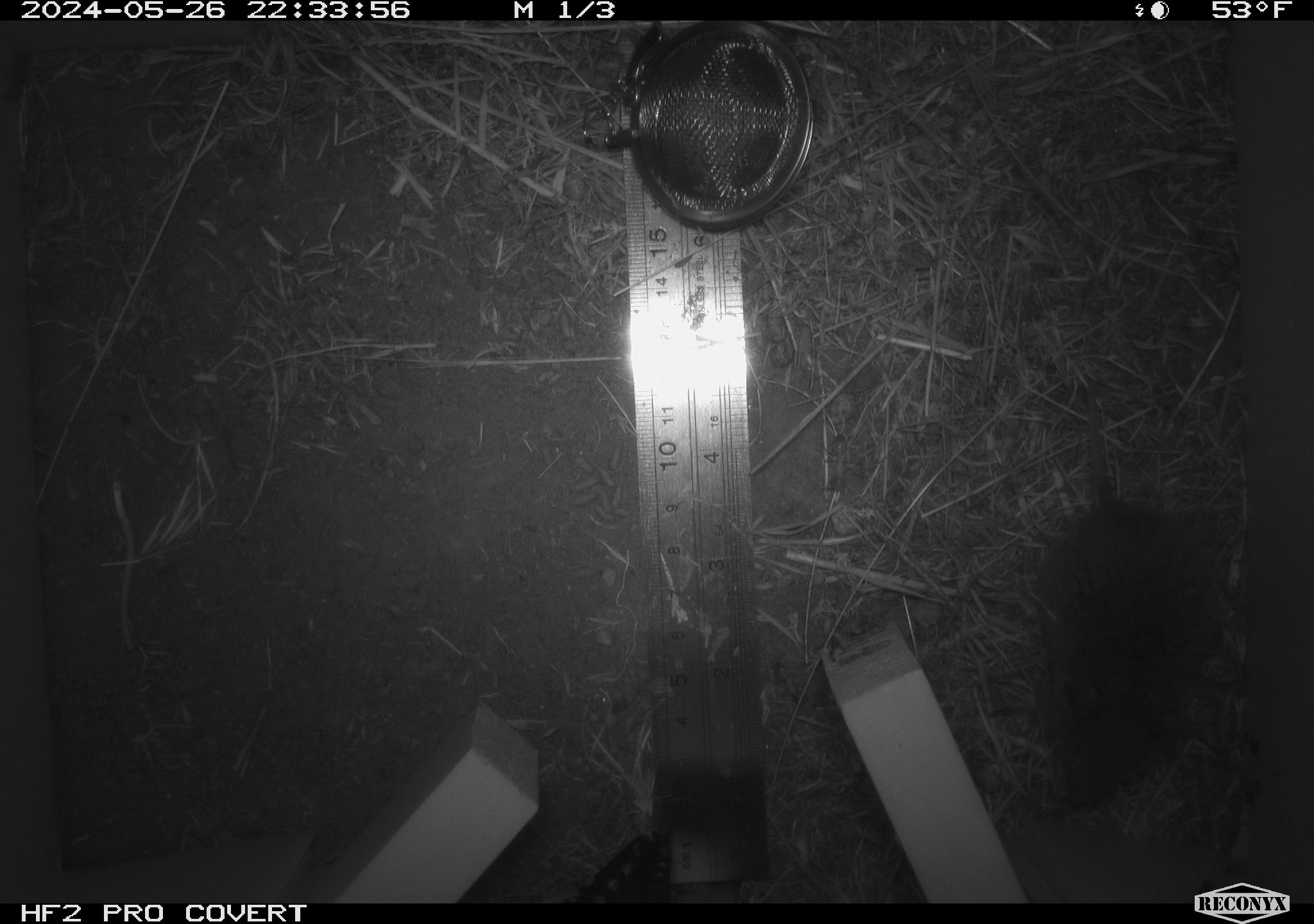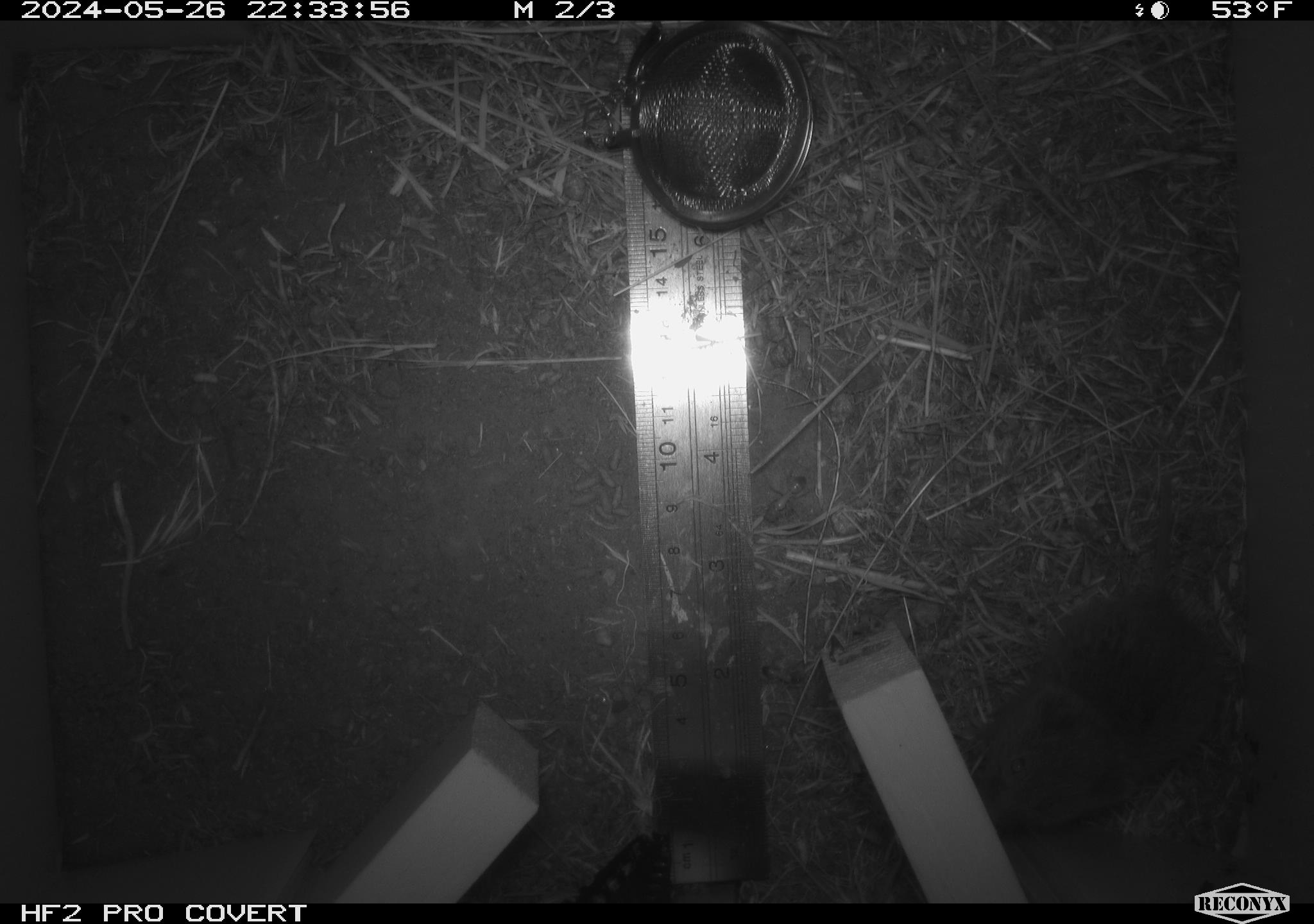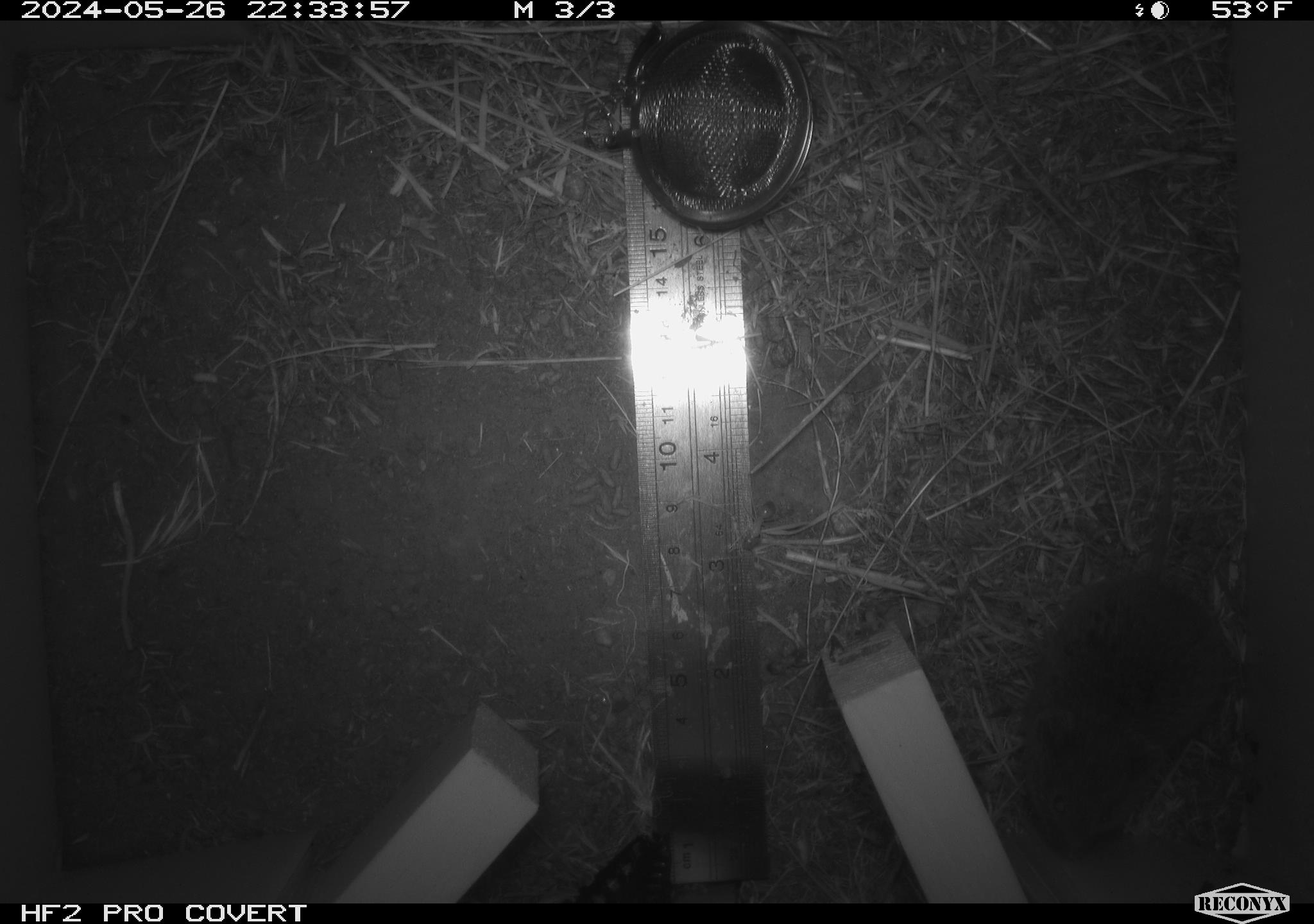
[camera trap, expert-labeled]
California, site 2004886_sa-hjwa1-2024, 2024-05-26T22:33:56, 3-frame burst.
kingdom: Animalia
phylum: Chordata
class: Mammalia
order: Rodentia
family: Cricetidae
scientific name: Cricetidae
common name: hamsters, voles, lemmings, and allies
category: cricetidae family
Cricetidae family (hamsters, voles, lemmings, and allies) (Cricetidae).